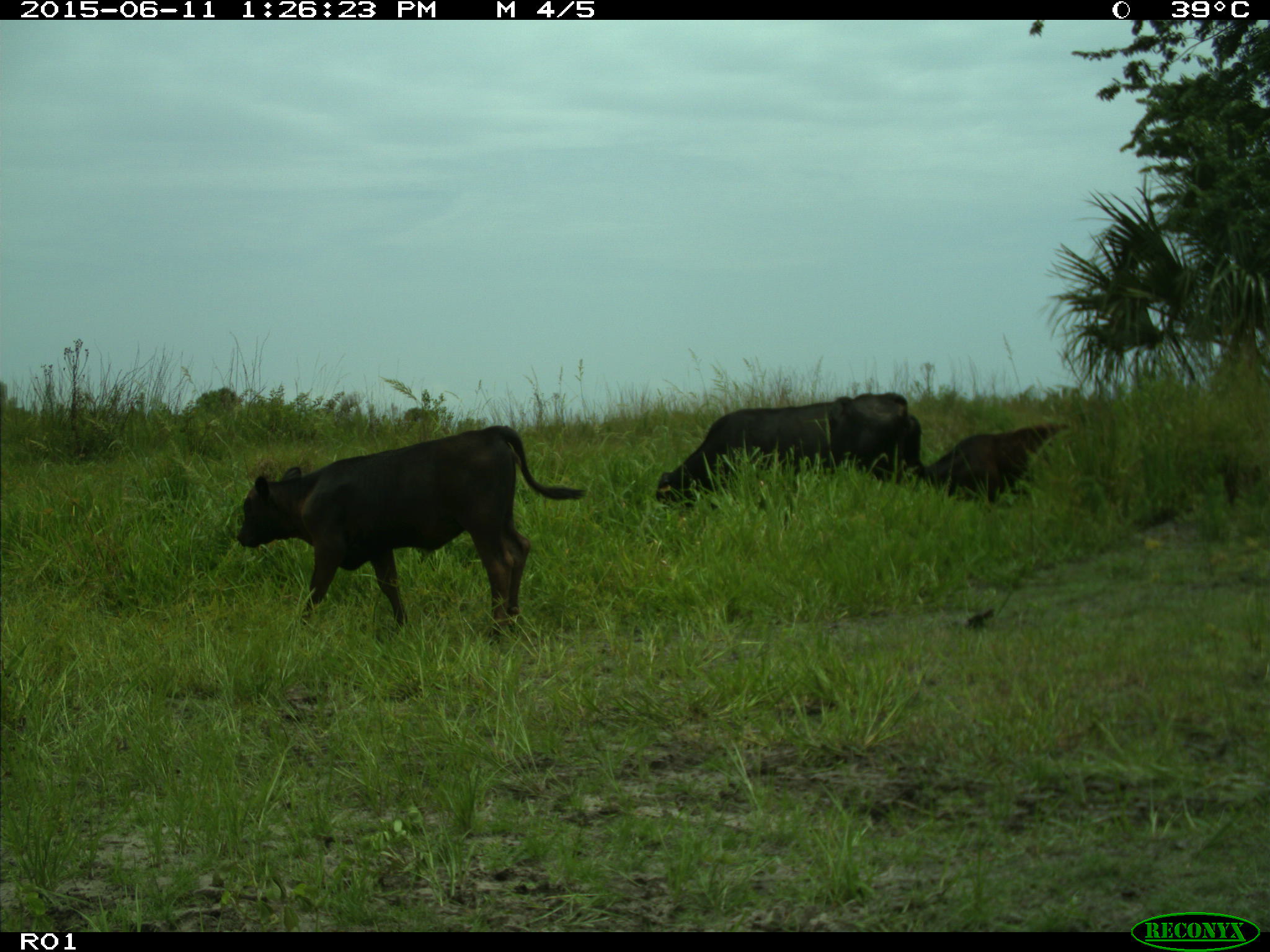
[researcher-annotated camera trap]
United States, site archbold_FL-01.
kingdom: Animalia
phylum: Chordata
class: Mammalia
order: Artiodactyla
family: Bovidae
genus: Bos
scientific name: Bos taurus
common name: domestic cow